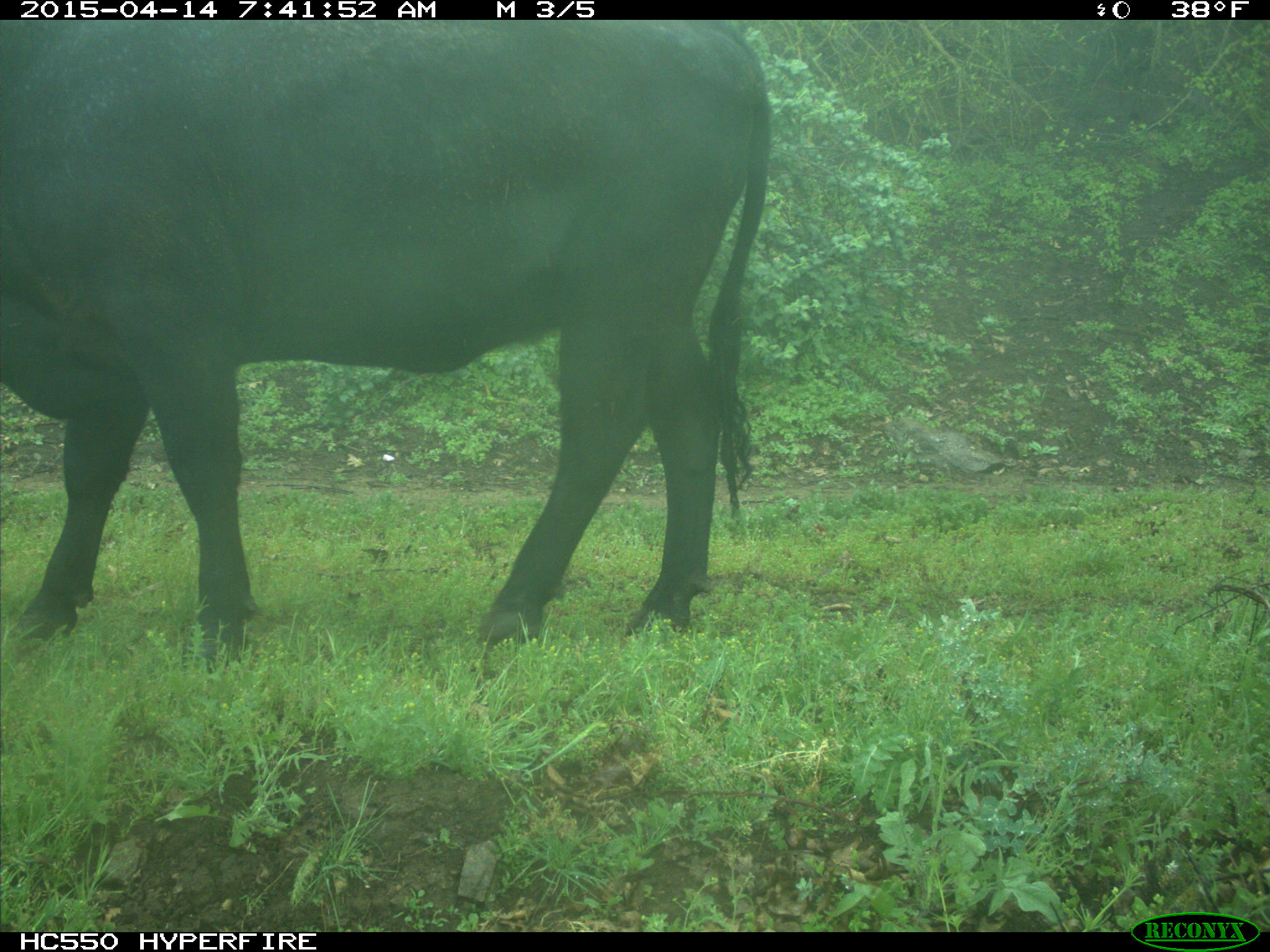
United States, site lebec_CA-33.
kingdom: Animalia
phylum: Chordata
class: Mammalia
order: Artiodactyla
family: Bovidae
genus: Bos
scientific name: Bos taurus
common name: domestic cow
Bos taurus (domestic cow).